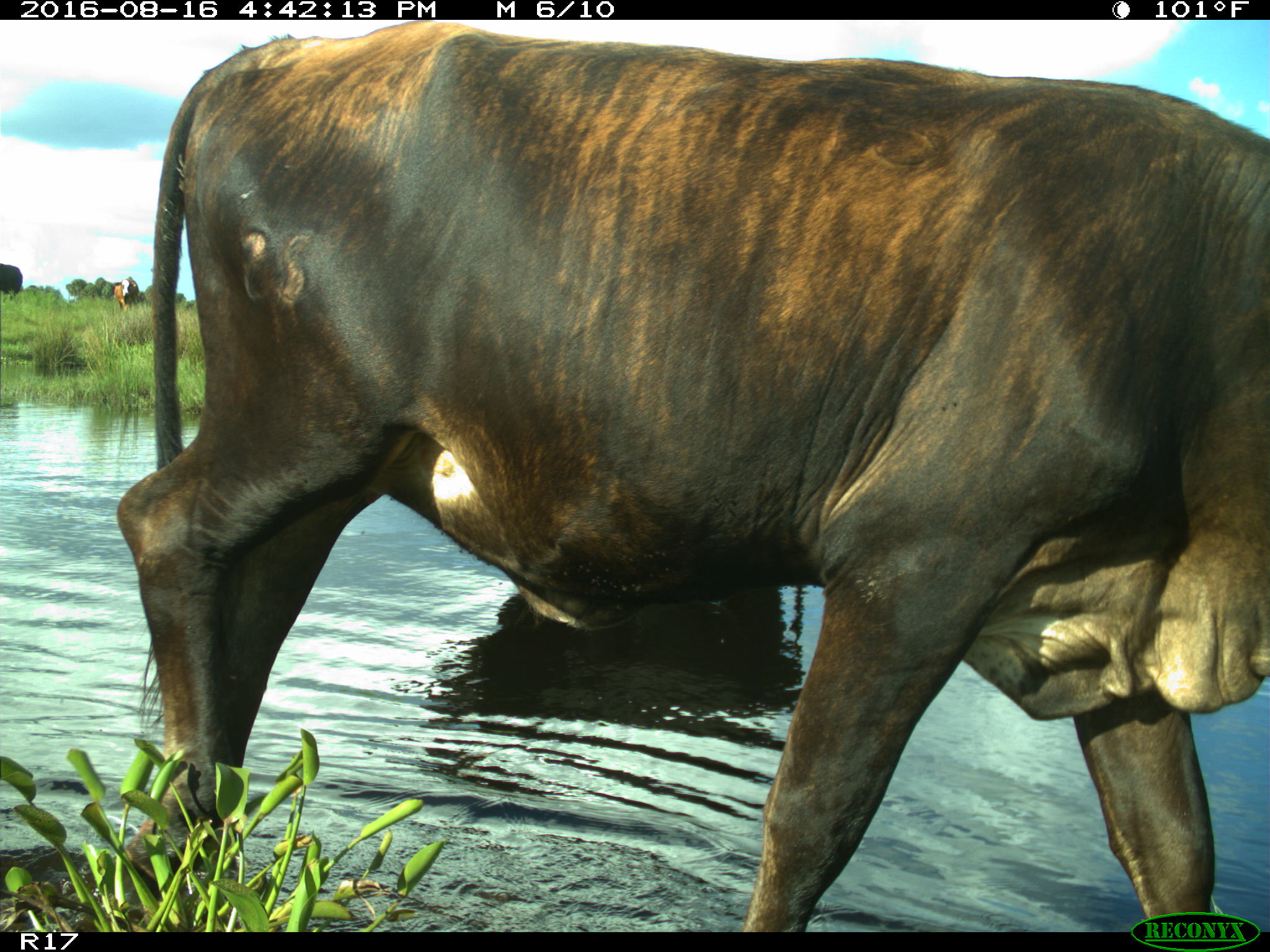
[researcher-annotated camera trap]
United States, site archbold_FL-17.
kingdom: Animalia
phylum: Chordata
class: Mammalia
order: Artiodactyla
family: Bovidae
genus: Bos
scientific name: Bos taurus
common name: domestic cow